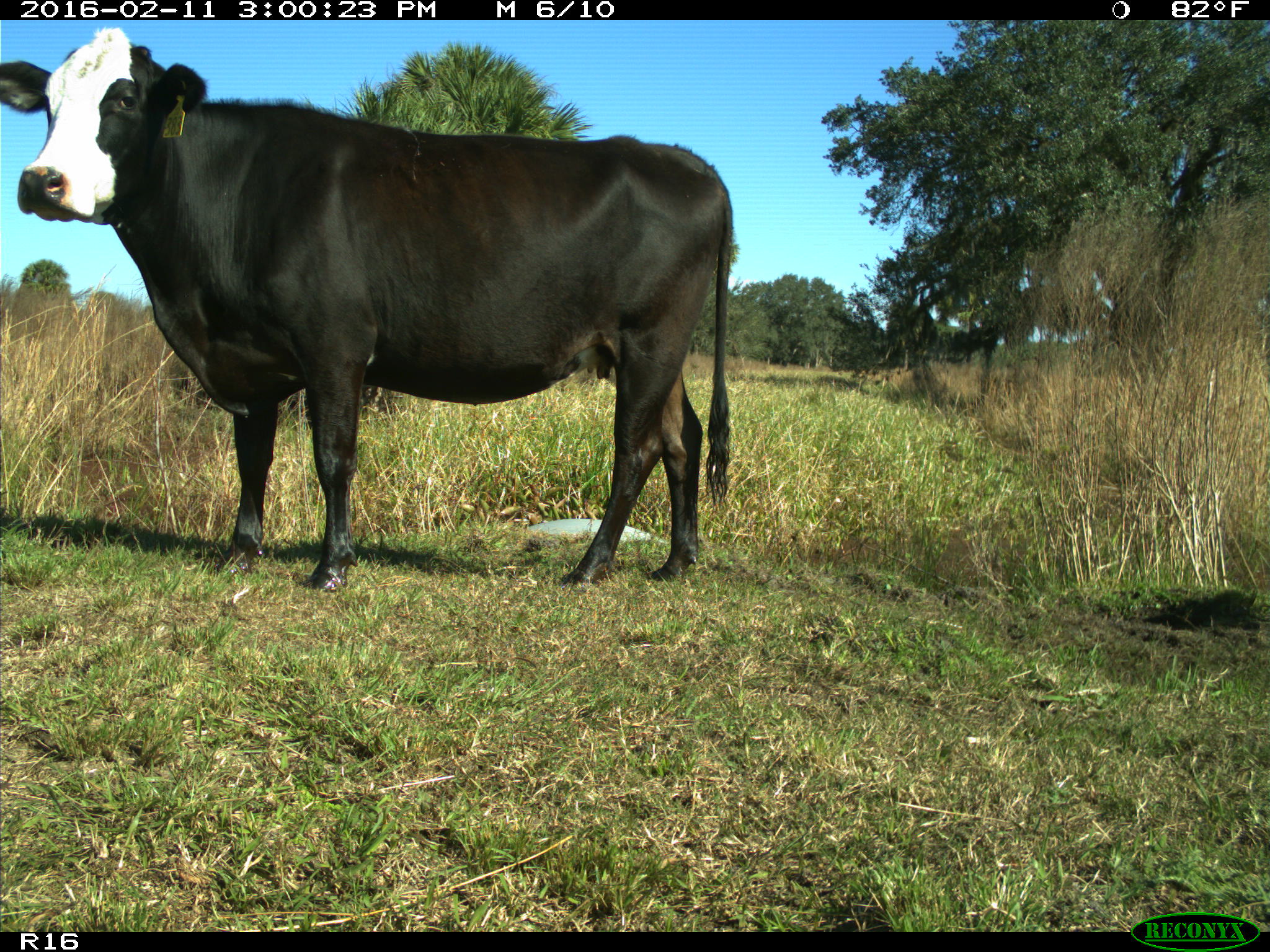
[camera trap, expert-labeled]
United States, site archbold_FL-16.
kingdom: Animalia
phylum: Chordata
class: Mammalia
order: Artiodactyla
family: Bovidae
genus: Bos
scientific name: Bos taurus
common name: domestic cow